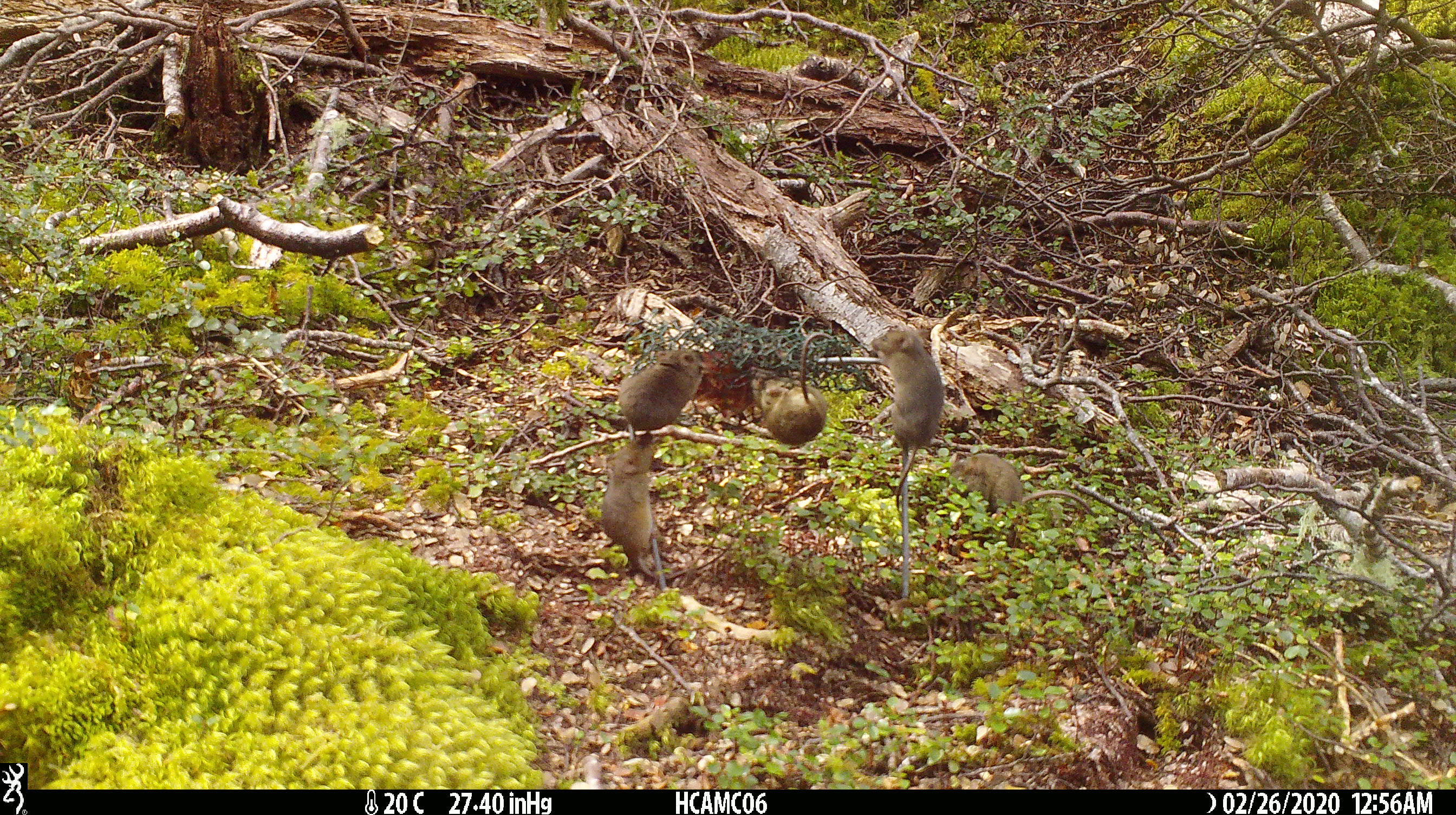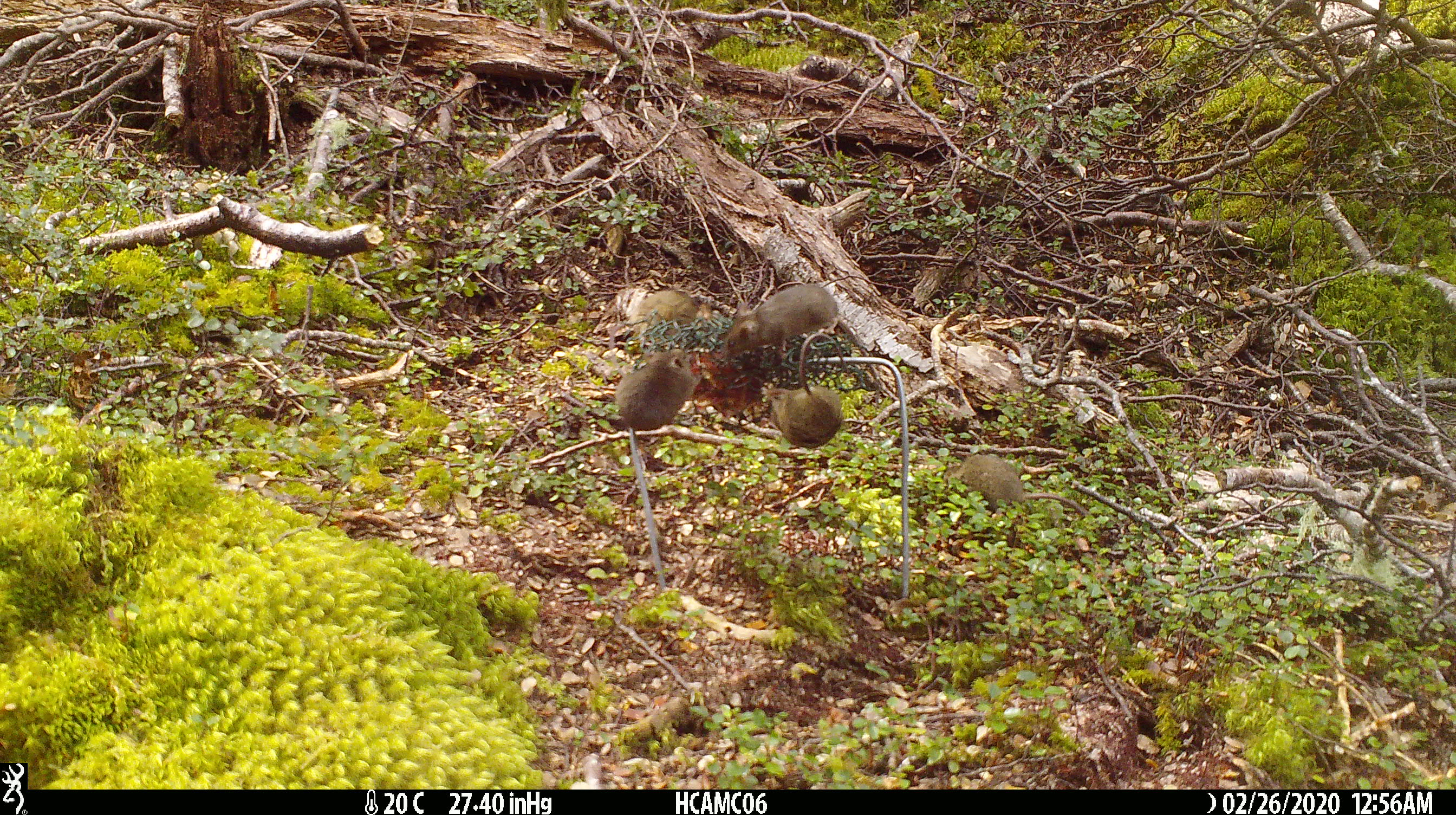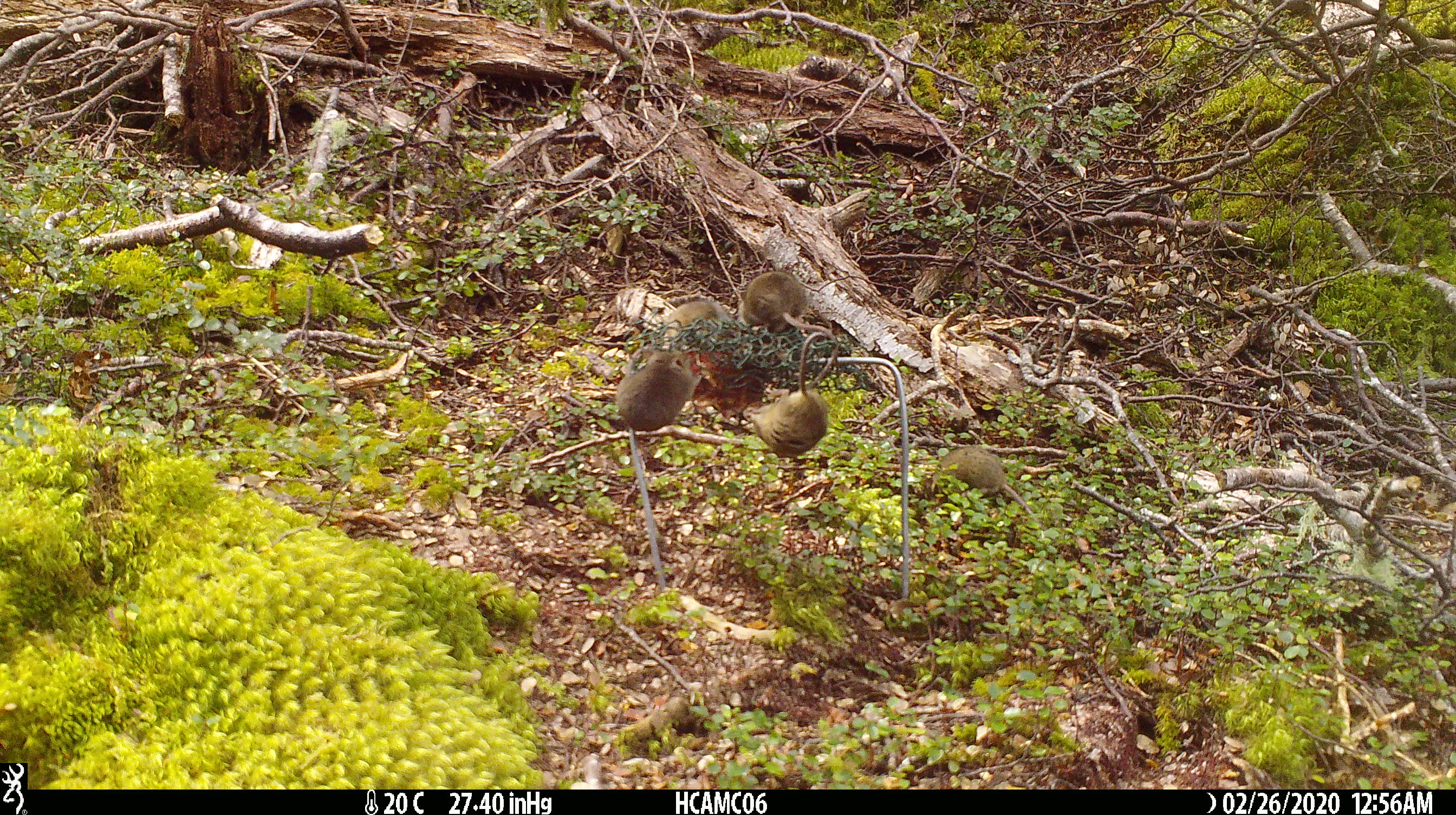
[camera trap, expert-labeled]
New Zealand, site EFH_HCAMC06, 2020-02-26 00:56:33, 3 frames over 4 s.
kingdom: Animalia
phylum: Chordata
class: Mammalia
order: Rodentia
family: Muridae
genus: Mus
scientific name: Mus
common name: mouse